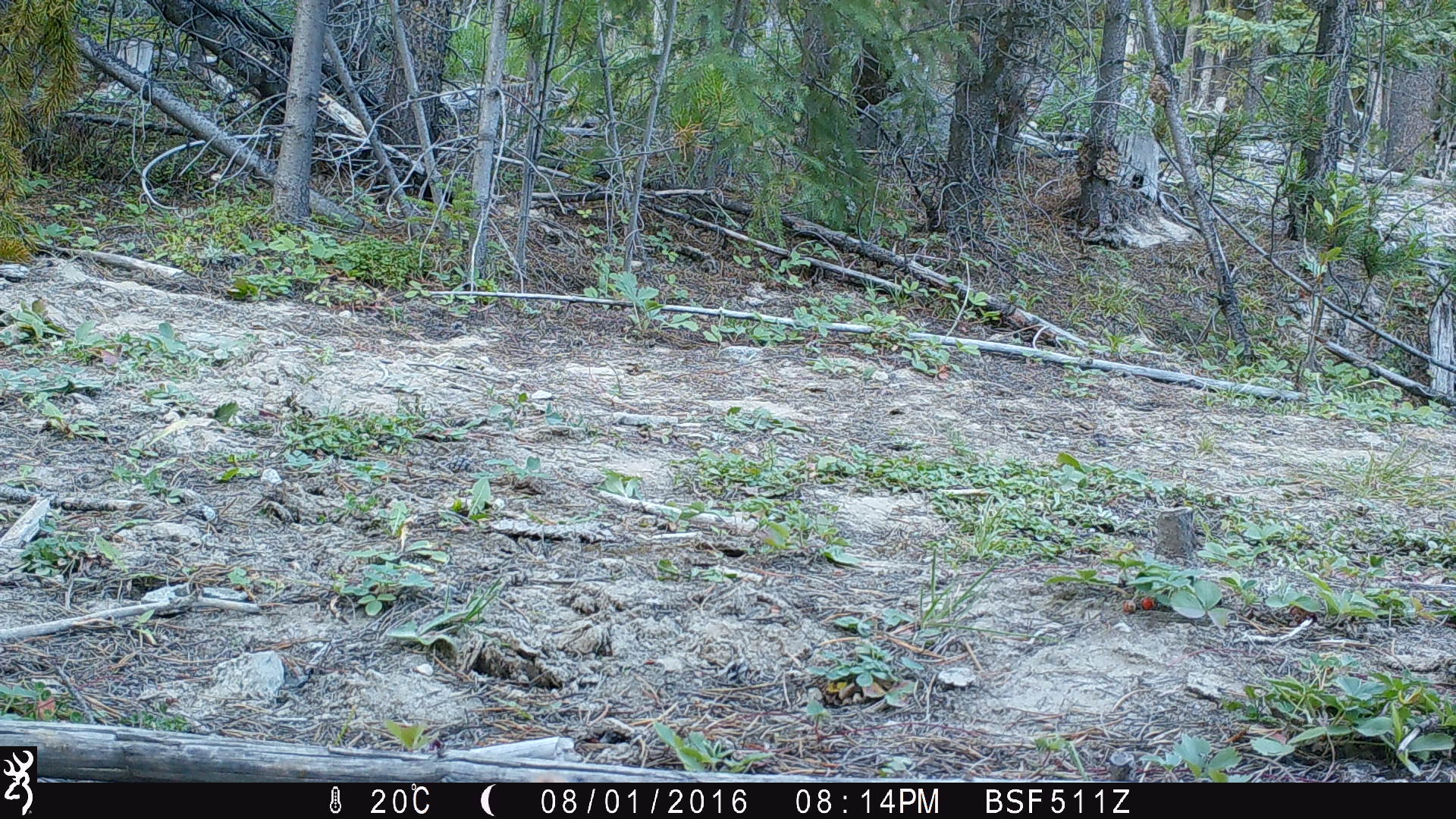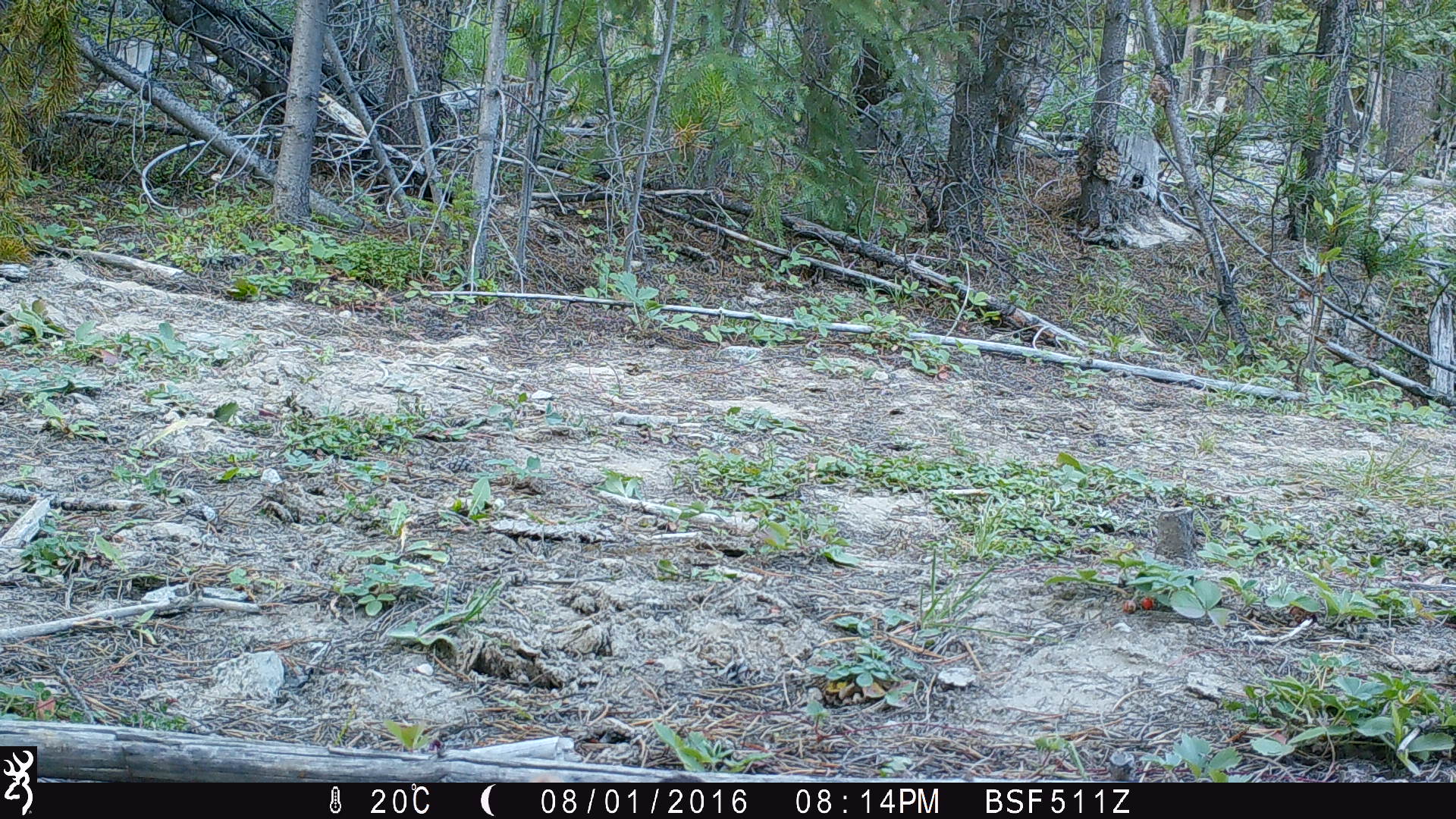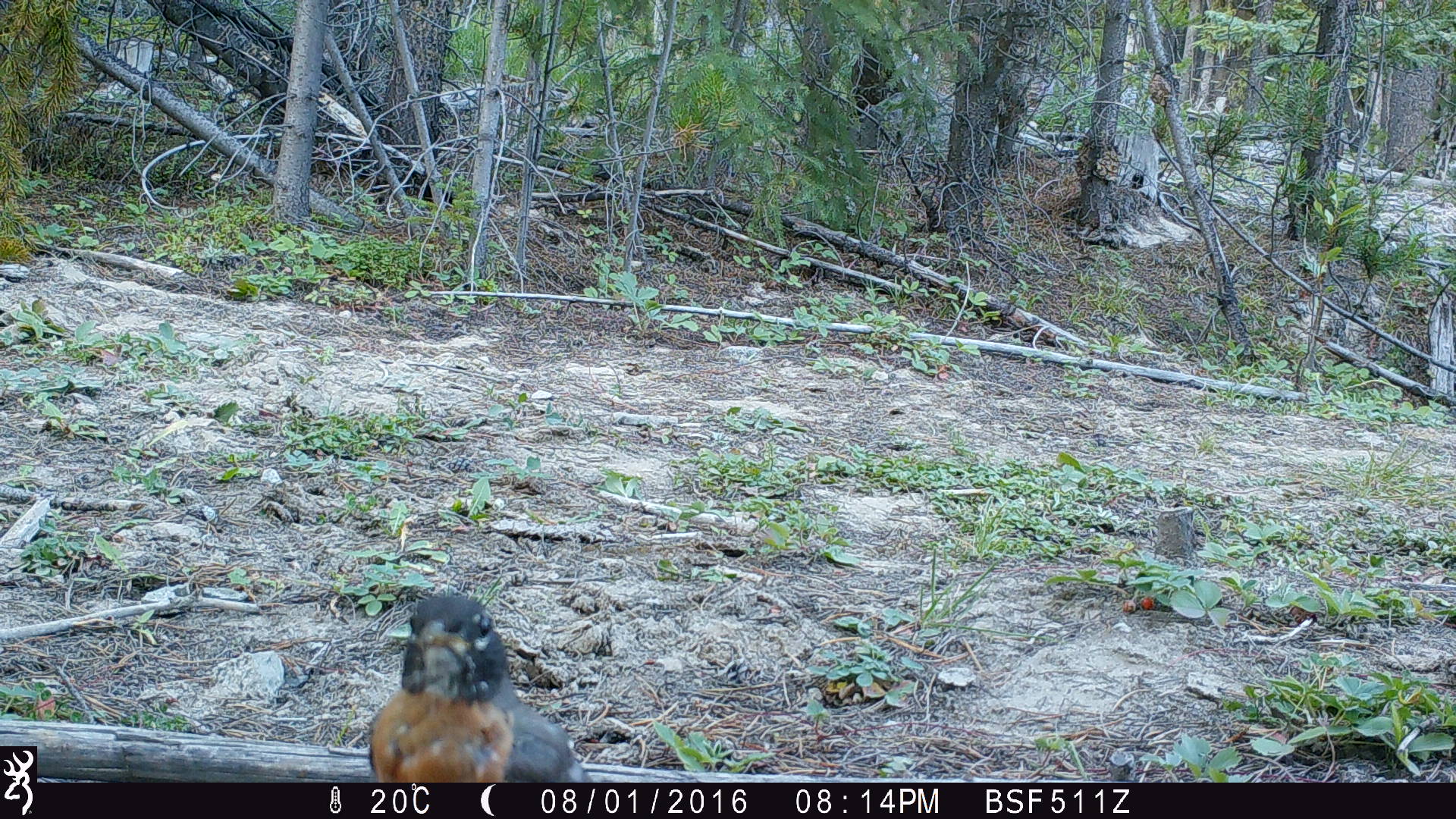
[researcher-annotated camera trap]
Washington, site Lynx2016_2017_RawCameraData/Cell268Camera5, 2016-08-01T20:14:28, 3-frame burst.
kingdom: Animalia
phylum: Chordata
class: Aves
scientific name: Aves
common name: birds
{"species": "Aves (birds)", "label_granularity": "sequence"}